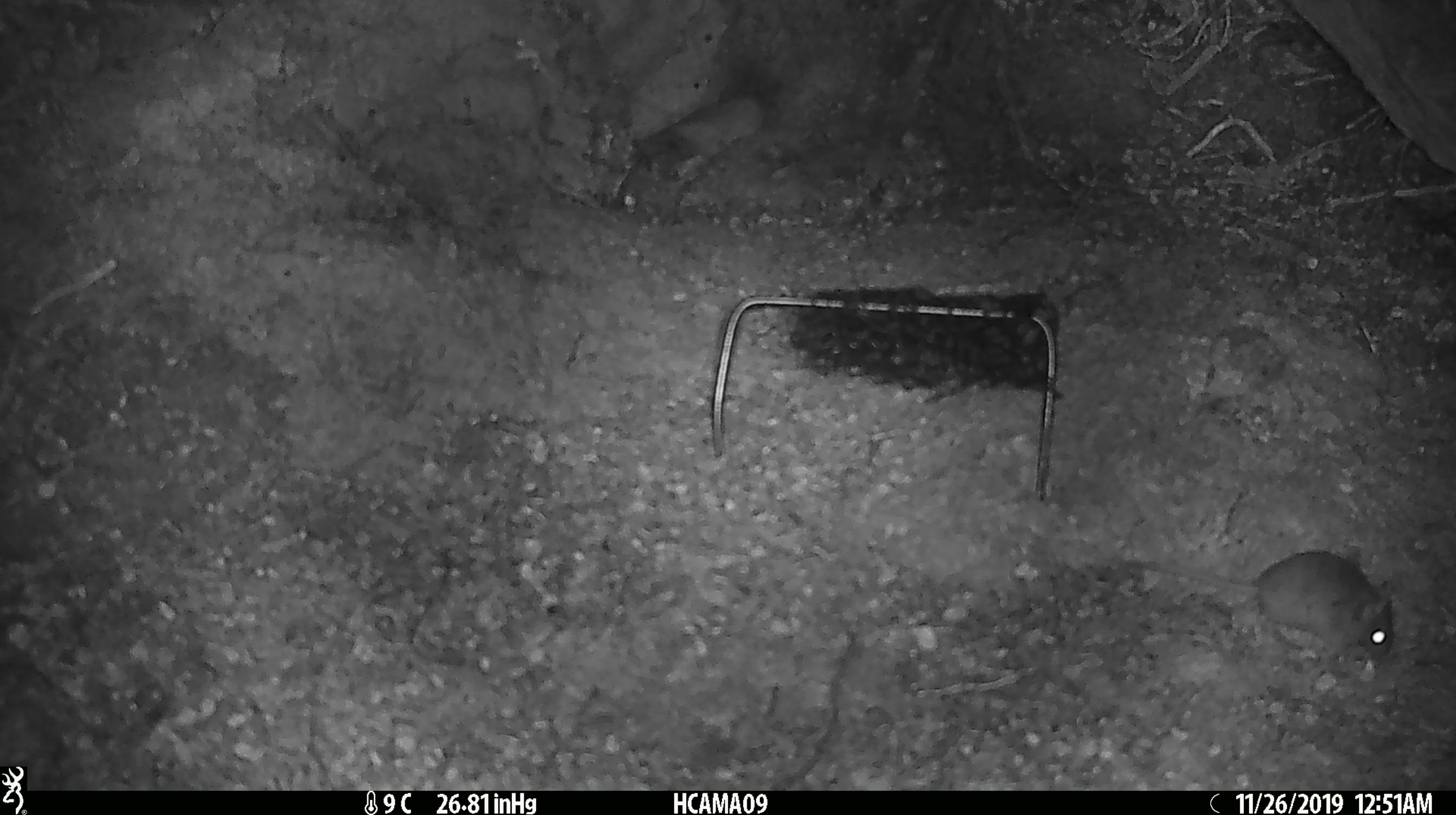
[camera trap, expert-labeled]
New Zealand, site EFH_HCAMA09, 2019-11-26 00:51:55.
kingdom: Animalia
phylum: Chordata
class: Mammalia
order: Rodentia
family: Muridae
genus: Mus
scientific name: Mus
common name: mouse